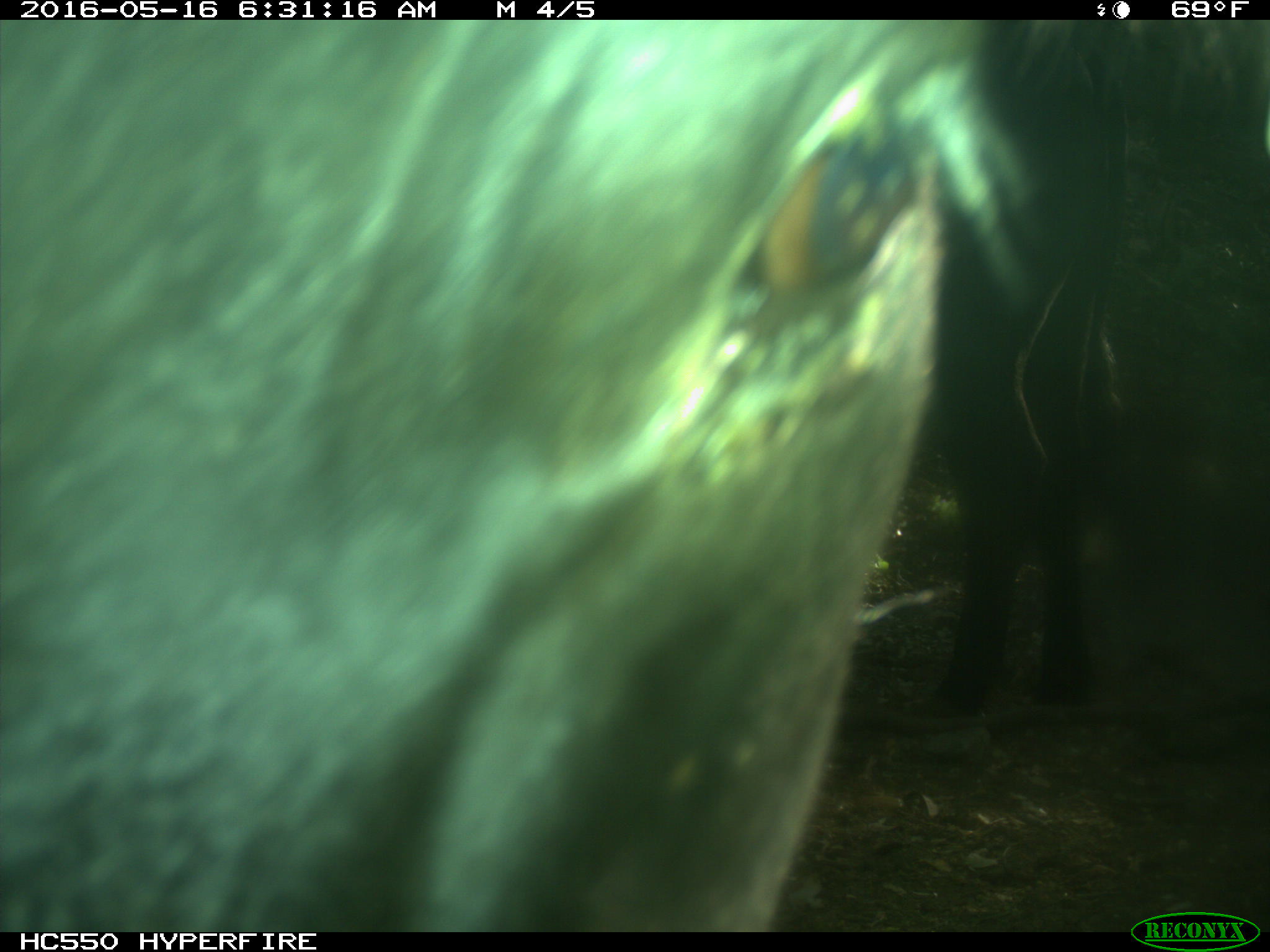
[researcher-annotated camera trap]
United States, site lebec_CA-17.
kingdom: Animalia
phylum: Chordata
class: Mammalia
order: Artiodactyla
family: Bovidae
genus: Bos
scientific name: Bos taurus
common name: domestic cow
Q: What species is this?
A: Bos taurus (domestic cow).